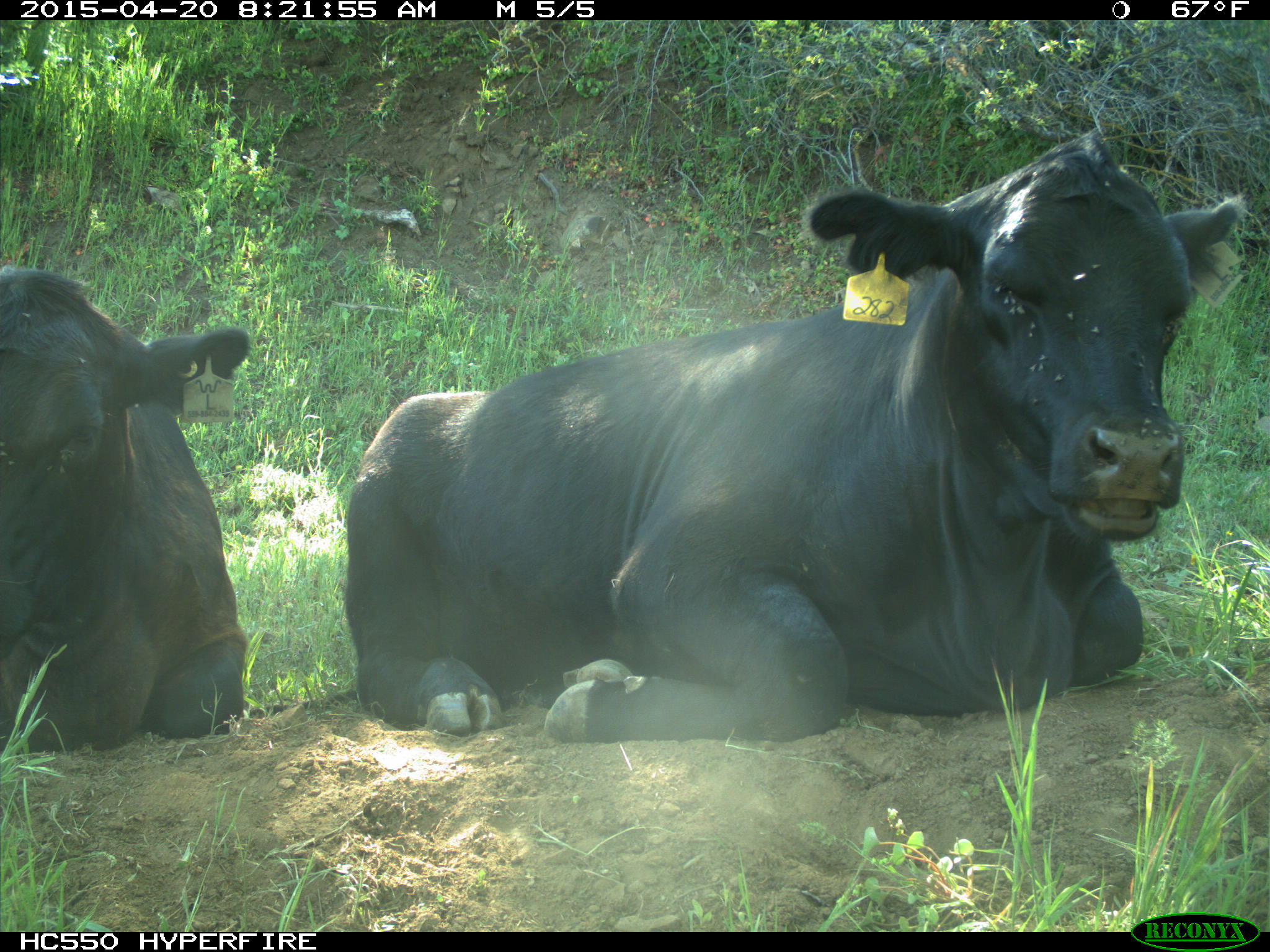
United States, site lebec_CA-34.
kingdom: Animalia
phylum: Chordata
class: Mammalia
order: Artiodactyla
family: Bovidae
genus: Bos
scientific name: Bos taurus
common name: domestic cow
Bos taurus (domestic cow).